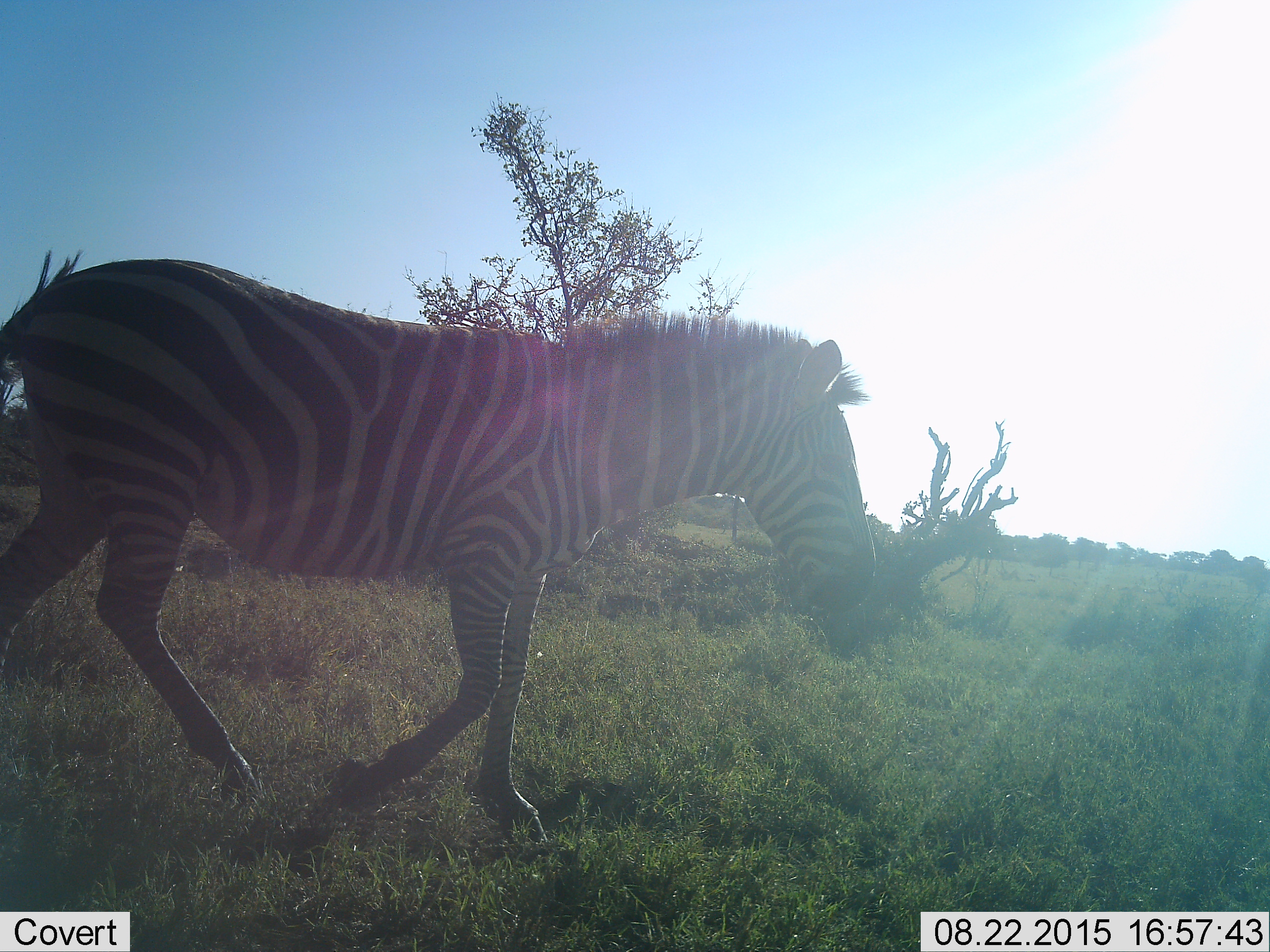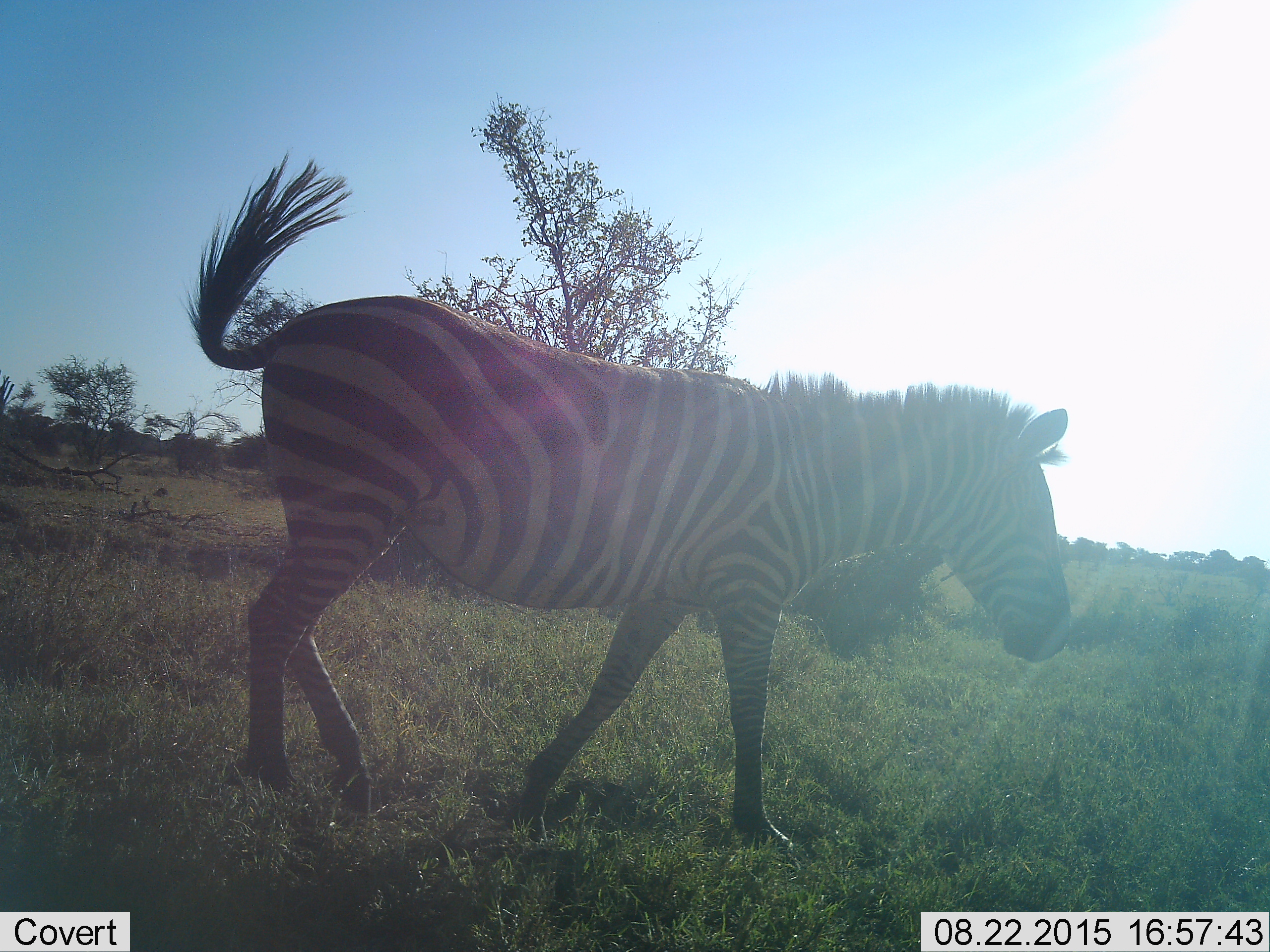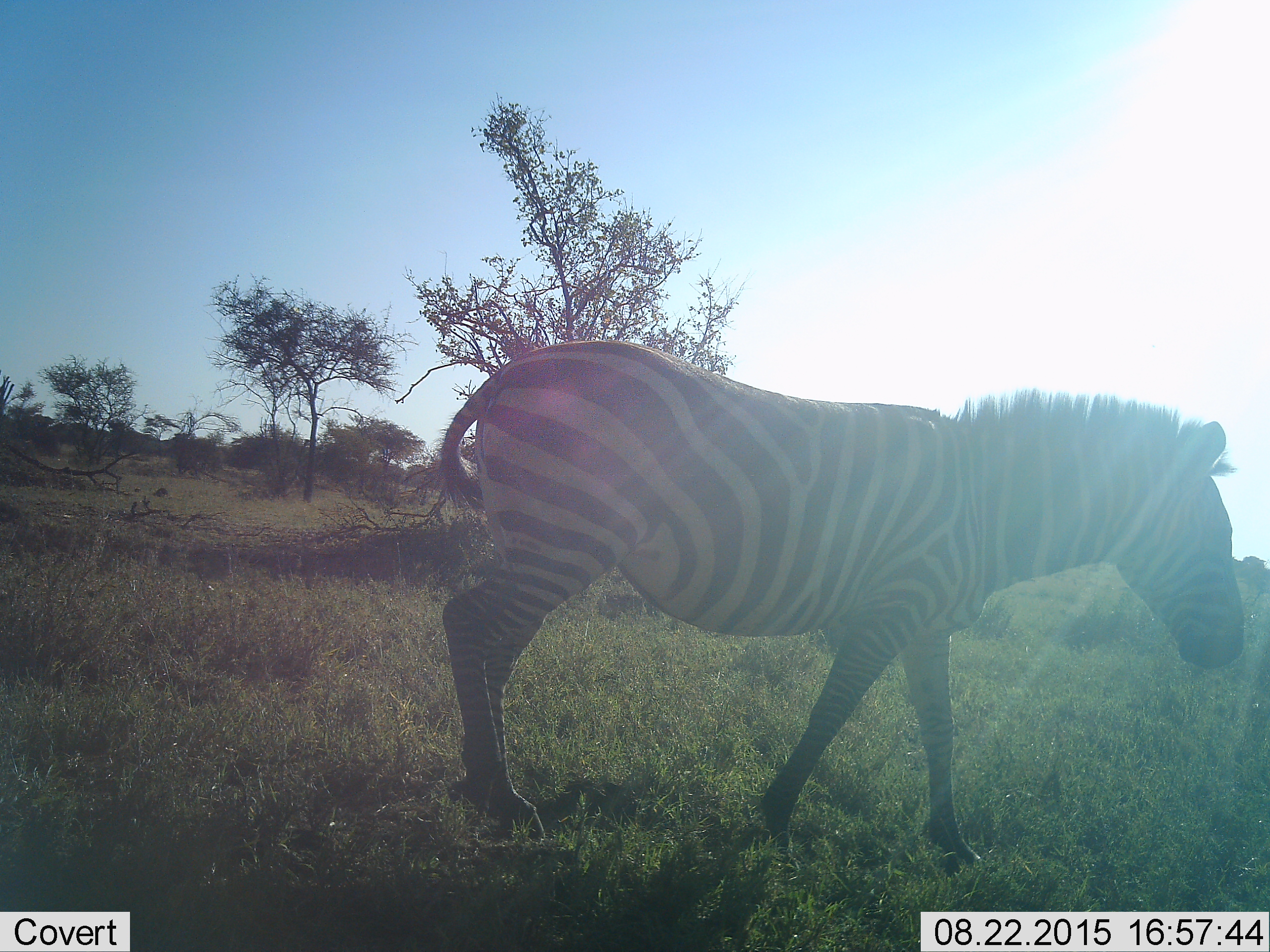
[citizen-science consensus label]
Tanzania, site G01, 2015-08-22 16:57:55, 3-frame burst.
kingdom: Animalia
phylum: Chordata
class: Mammalia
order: Perissodactyla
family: Equidae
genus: Equus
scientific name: Equus quagga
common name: plains zebra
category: zebra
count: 1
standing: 0%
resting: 0%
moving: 100%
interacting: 0%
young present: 0%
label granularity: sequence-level